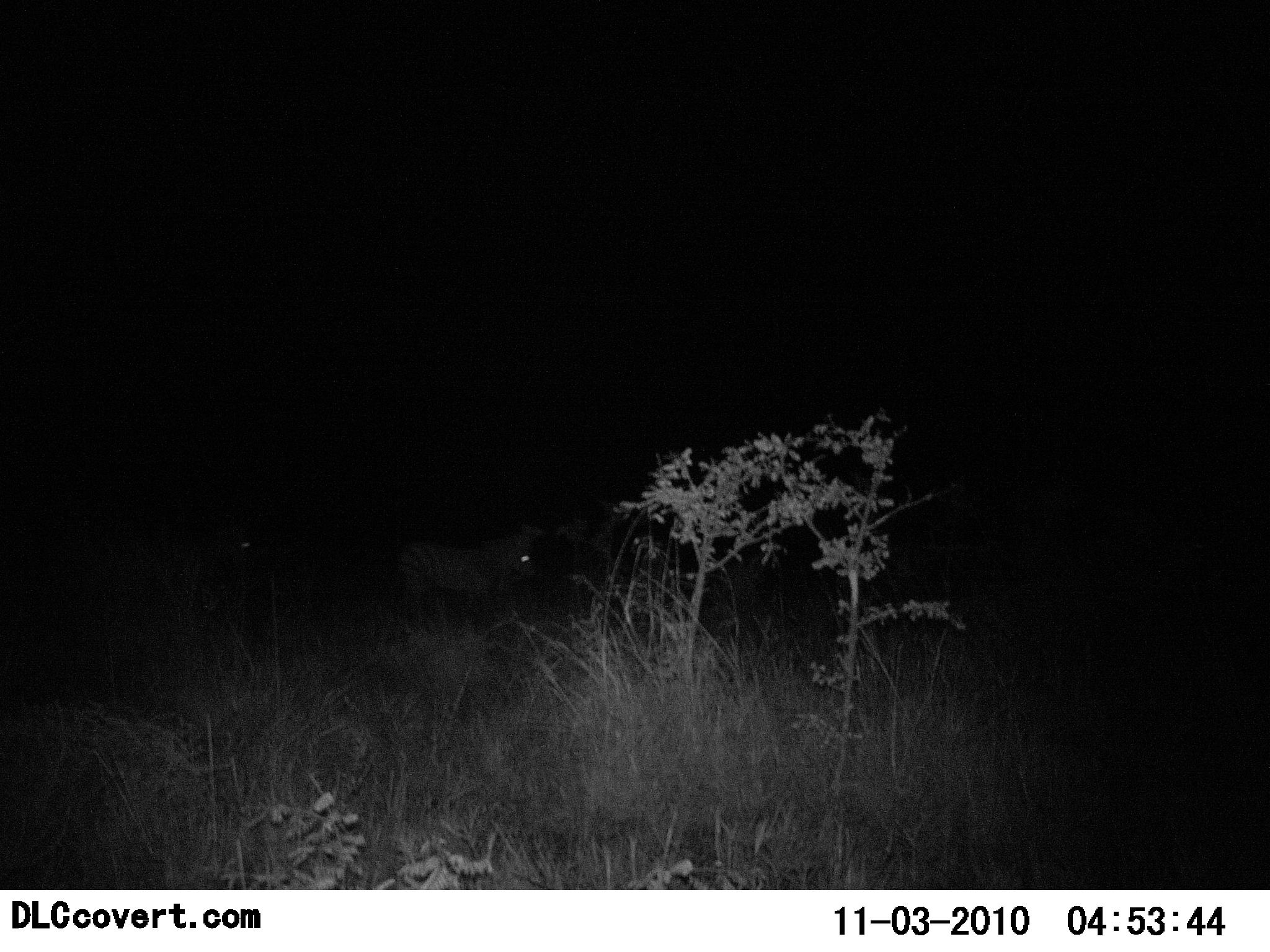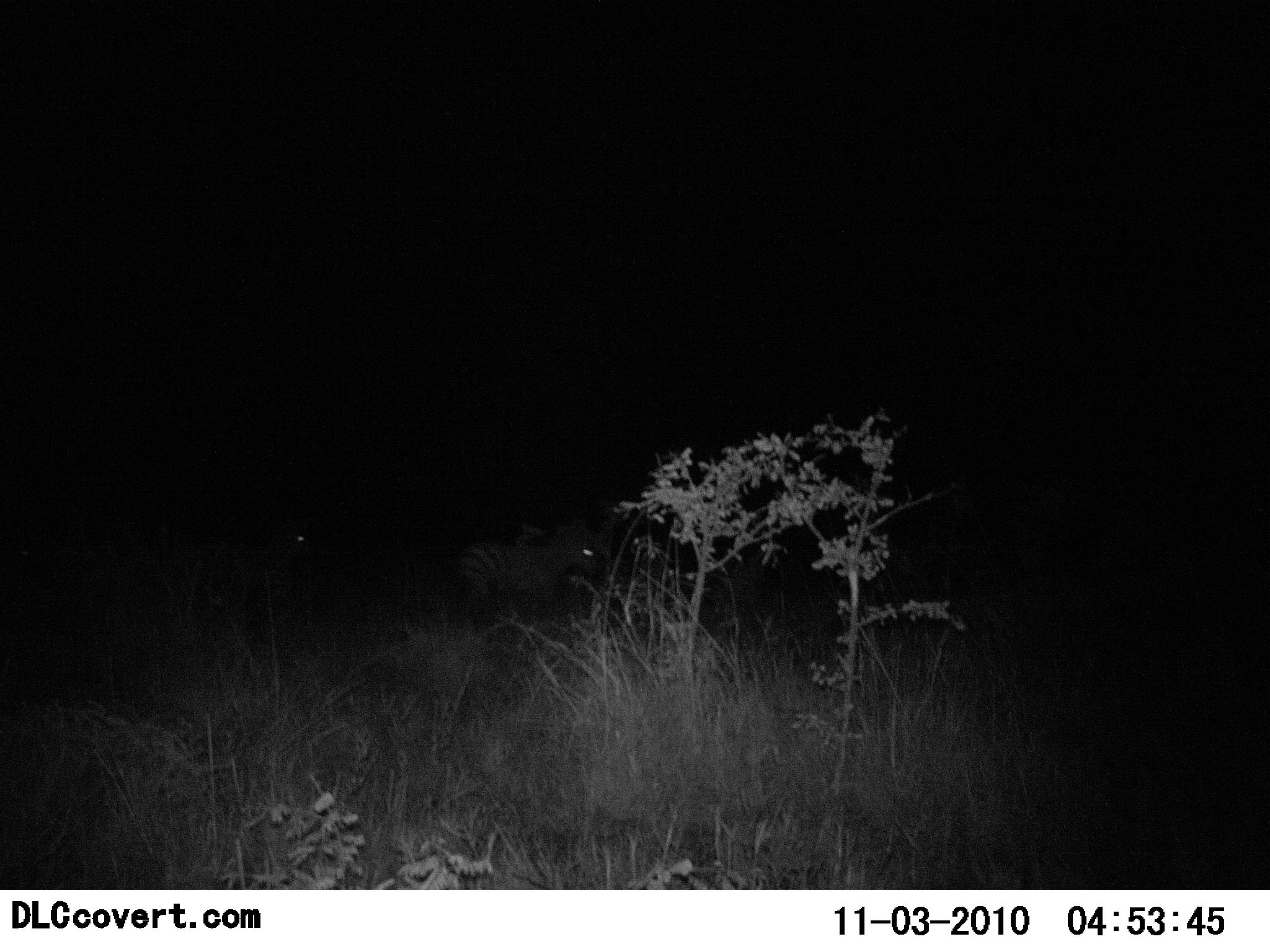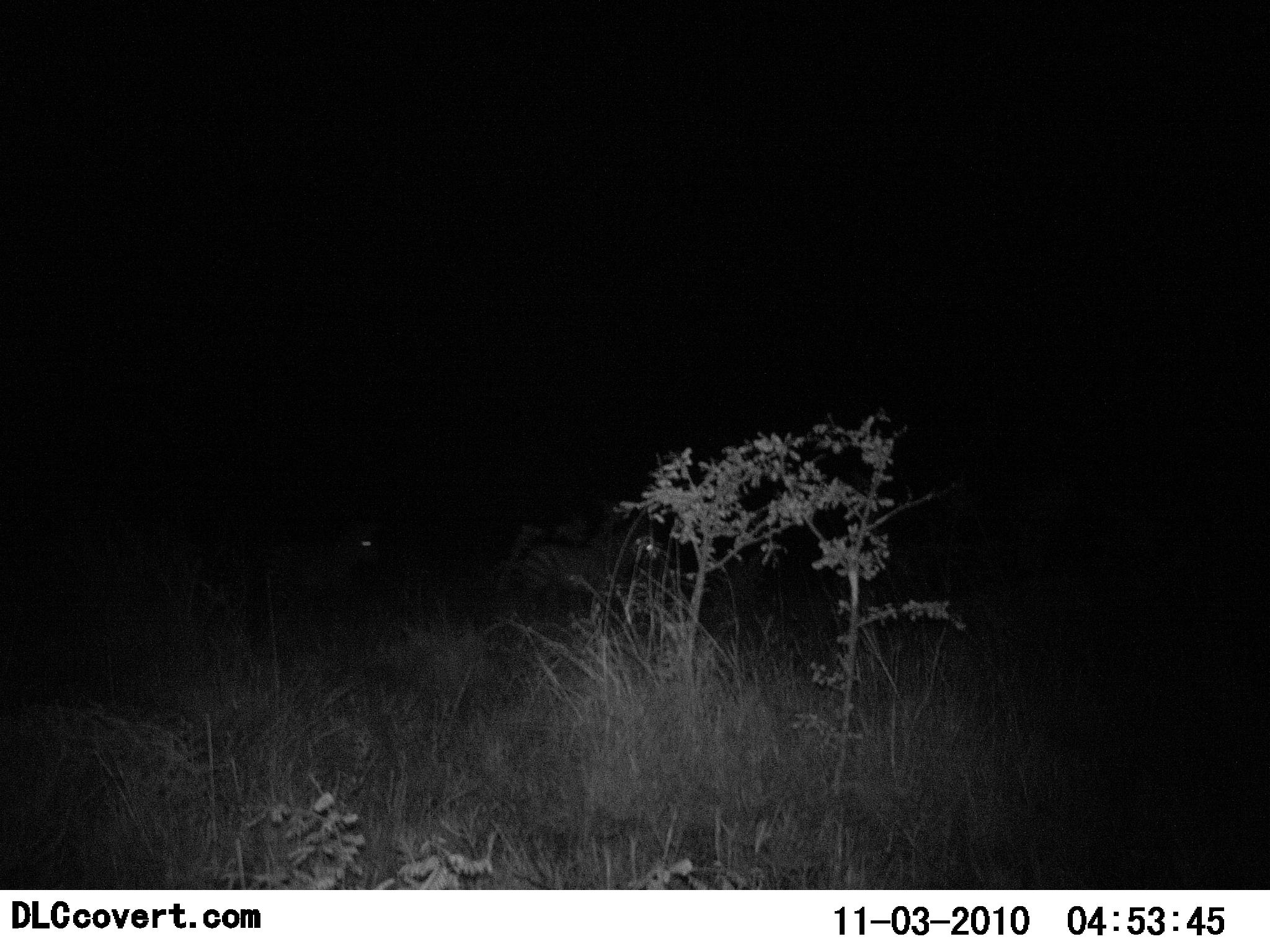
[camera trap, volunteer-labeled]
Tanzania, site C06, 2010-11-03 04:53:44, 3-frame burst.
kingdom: Animalia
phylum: Chordata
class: Mammalia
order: Perissodactyla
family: Equidae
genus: Equus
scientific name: Equus quagga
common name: plains zebra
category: zebra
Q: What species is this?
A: Zebra (plains zebra) (Equus quagga).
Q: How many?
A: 2.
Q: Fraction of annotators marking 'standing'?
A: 27%.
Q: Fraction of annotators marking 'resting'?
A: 0%.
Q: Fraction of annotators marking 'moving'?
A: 73%.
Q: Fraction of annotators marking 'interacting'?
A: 0%.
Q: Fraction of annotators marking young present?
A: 0%.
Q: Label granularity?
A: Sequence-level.